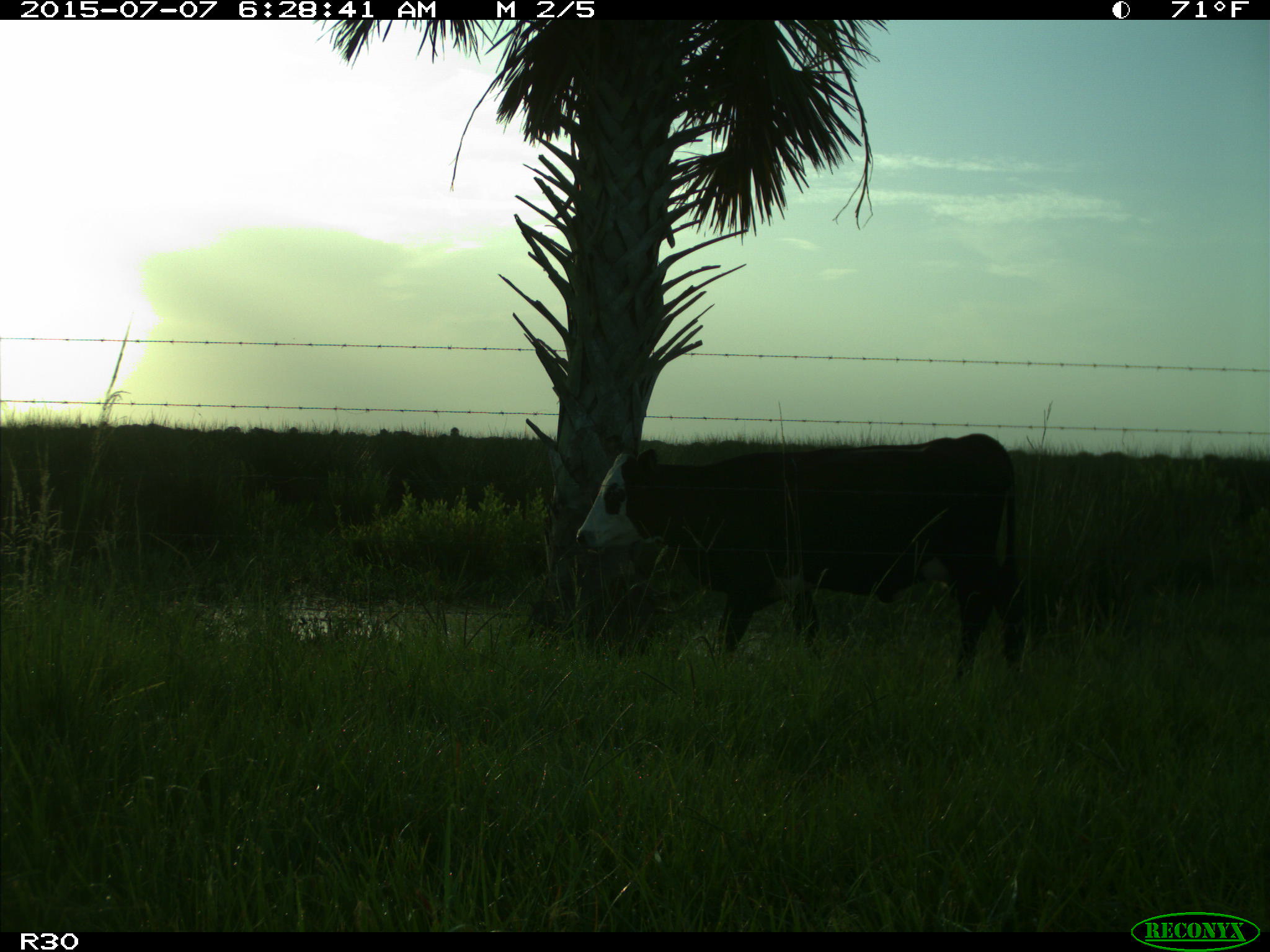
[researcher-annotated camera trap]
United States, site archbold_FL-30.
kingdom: Animalia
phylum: Chordata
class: Mammalia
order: Artiodactyla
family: Bovidae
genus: Bos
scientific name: Bos taurus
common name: domestic cow